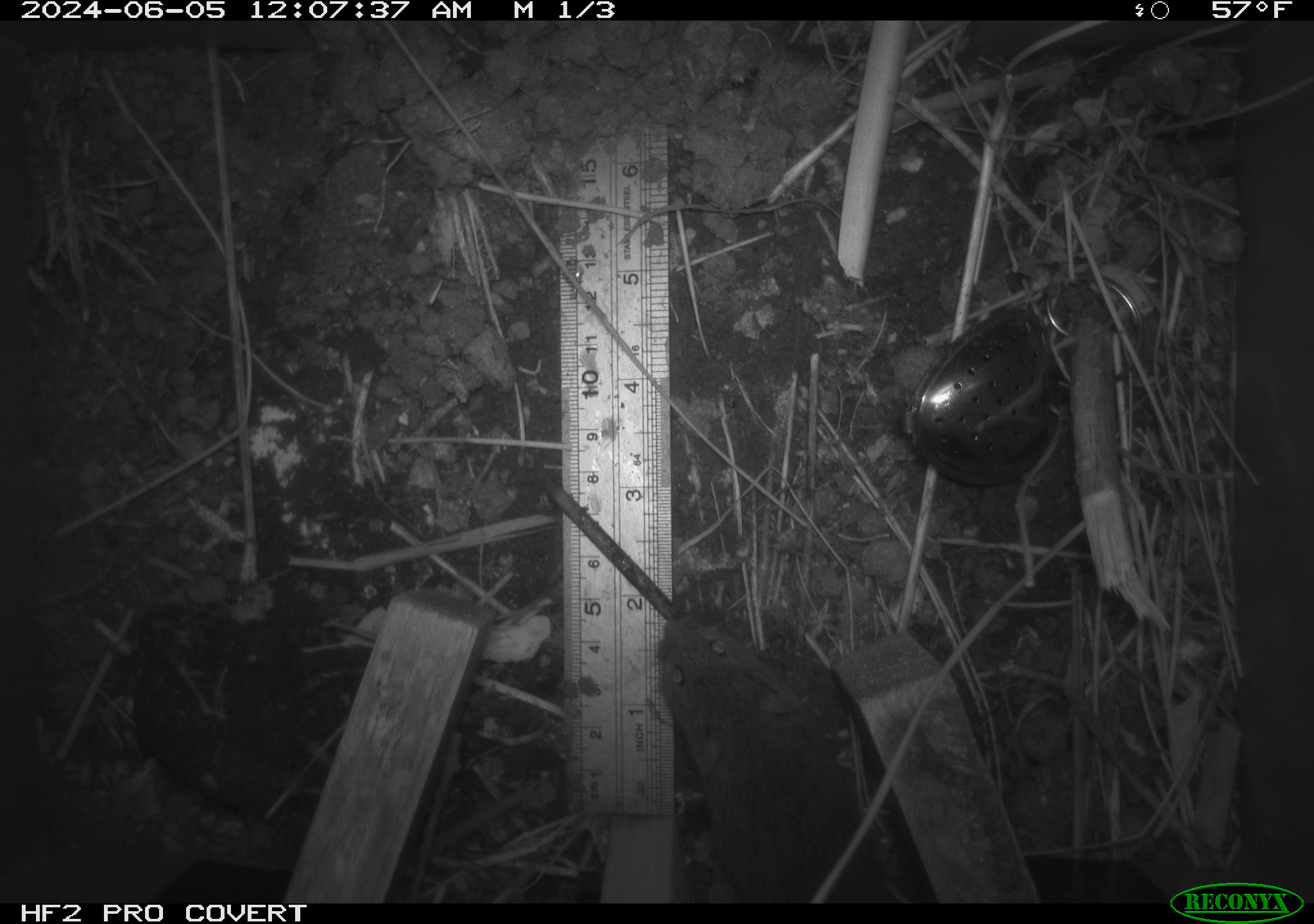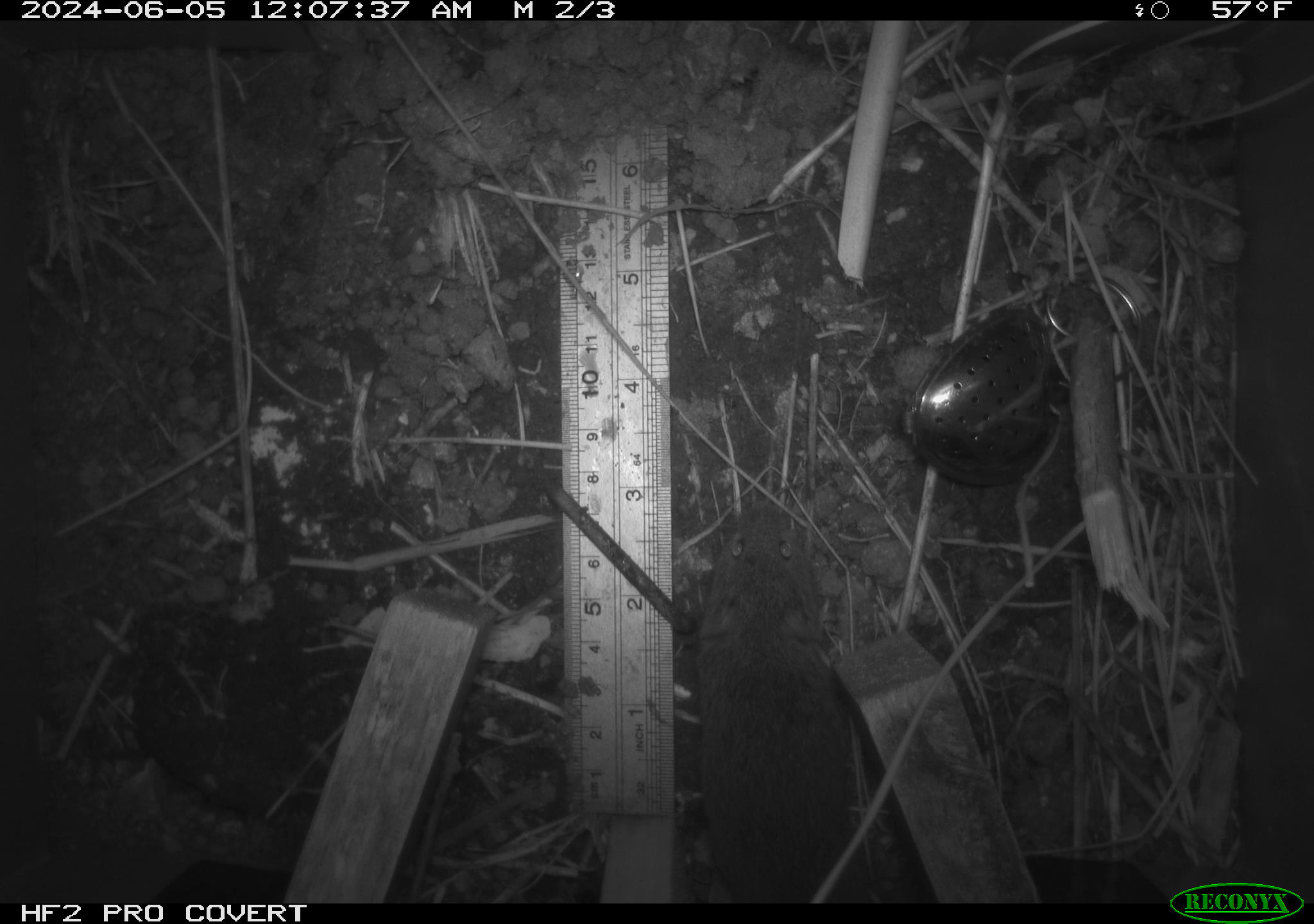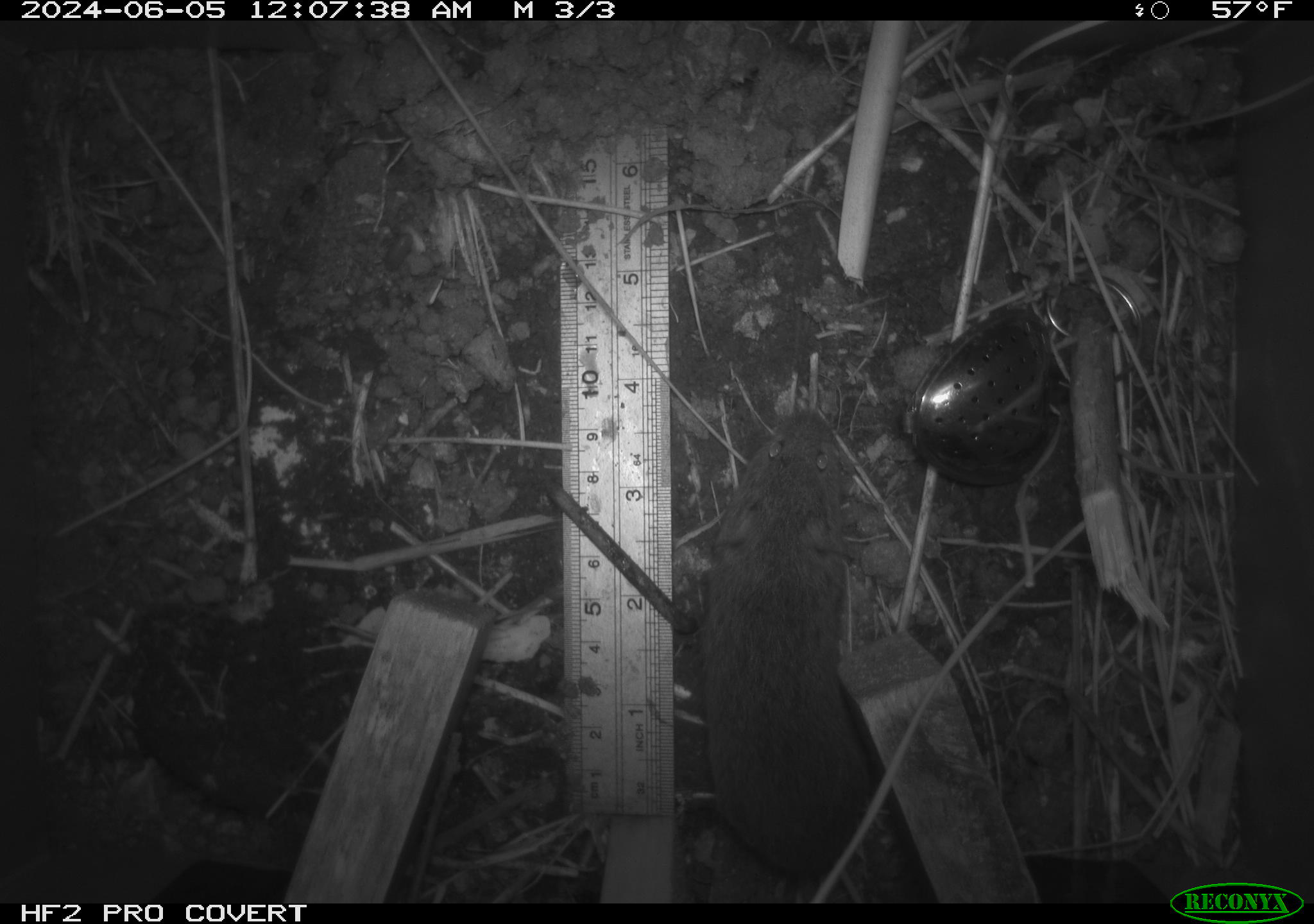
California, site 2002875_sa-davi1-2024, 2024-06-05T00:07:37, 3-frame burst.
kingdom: Animalia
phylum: Chordata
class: Mammalia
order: Rodentia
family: Cricetidae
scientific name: Arvicolinae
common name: voles, lemmings, and muskrats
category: arvicolinae subfamily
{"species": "arvicolinae subfamily (voles, lemmings, and muskrats) (Arvicolinae)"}